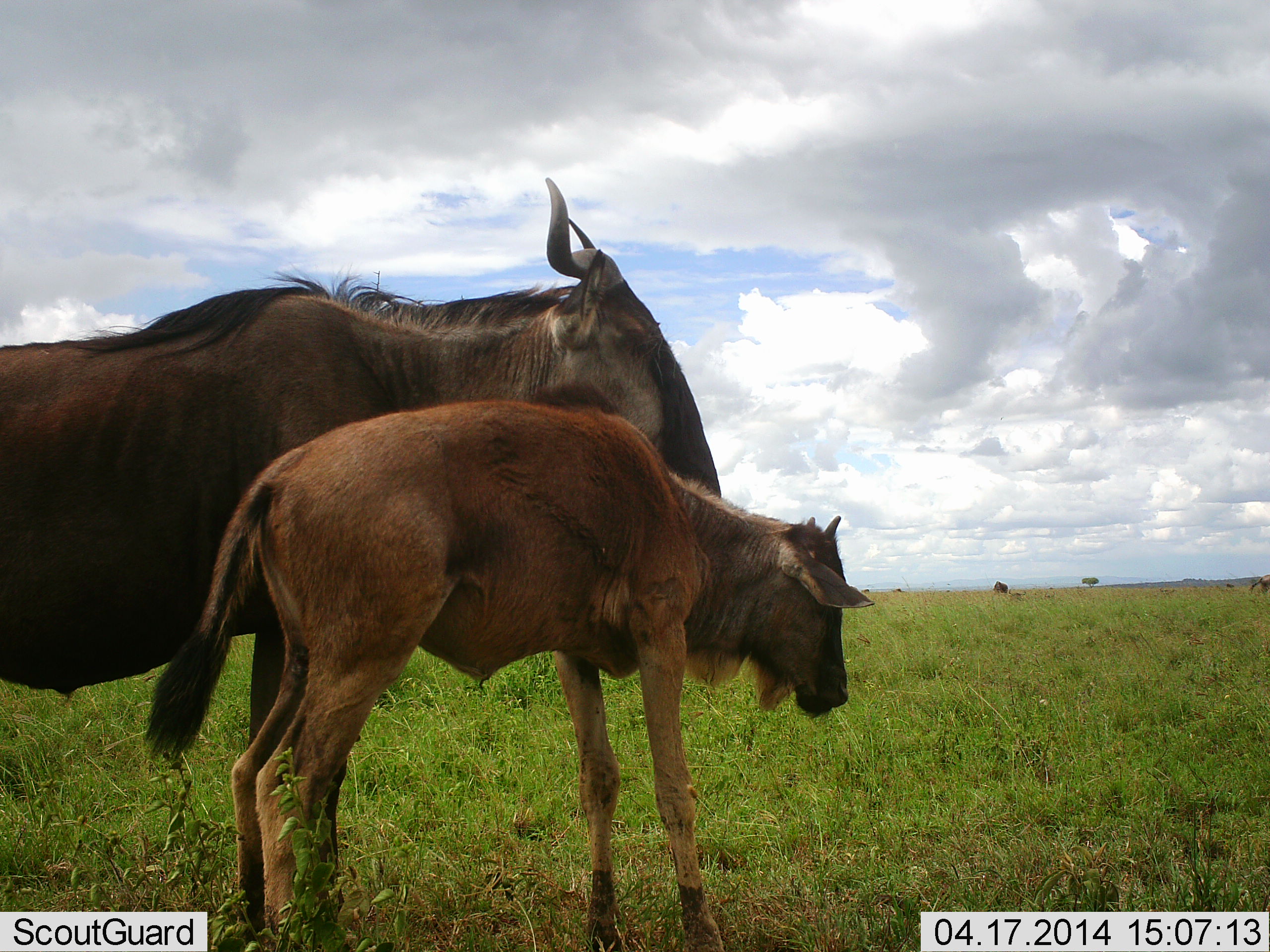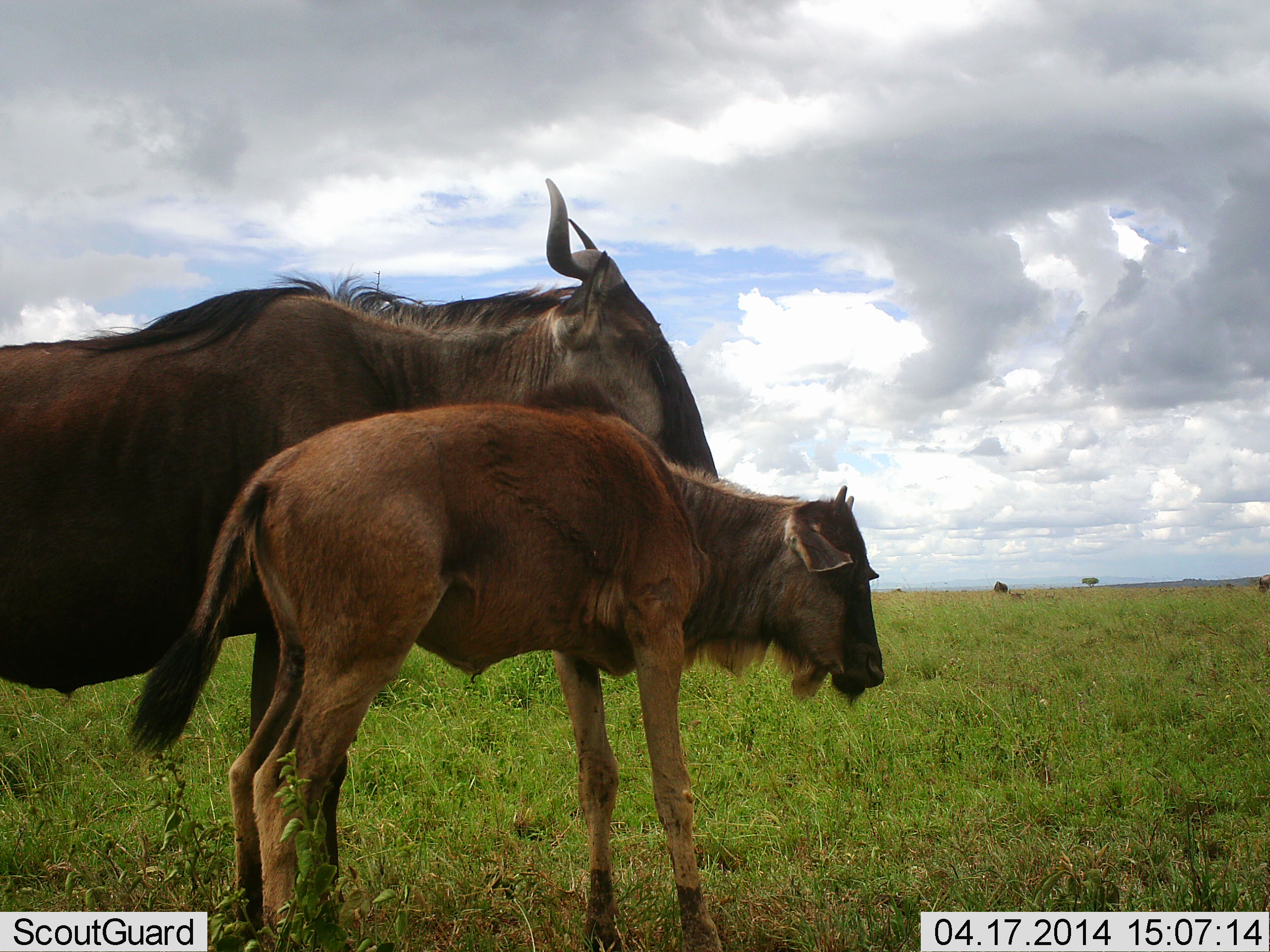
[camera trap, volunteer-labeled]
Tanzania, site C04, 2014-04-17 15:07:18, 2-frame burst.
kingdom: Animalia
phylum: Chordata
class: Mammalia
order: Artiodactyla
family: Bovidae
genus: Connochaetes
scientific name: Connochaetes taurinus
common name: blue wildebeest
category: wildebeest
Wildebeest (blue wildebeest) (Connochaetes taurinus), count 2. Behavior (volunteer vote fractions): standing 100%, resting 0%, moving 0%, interacting 10%. Young present (vote fraction): 100%. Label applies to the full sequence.